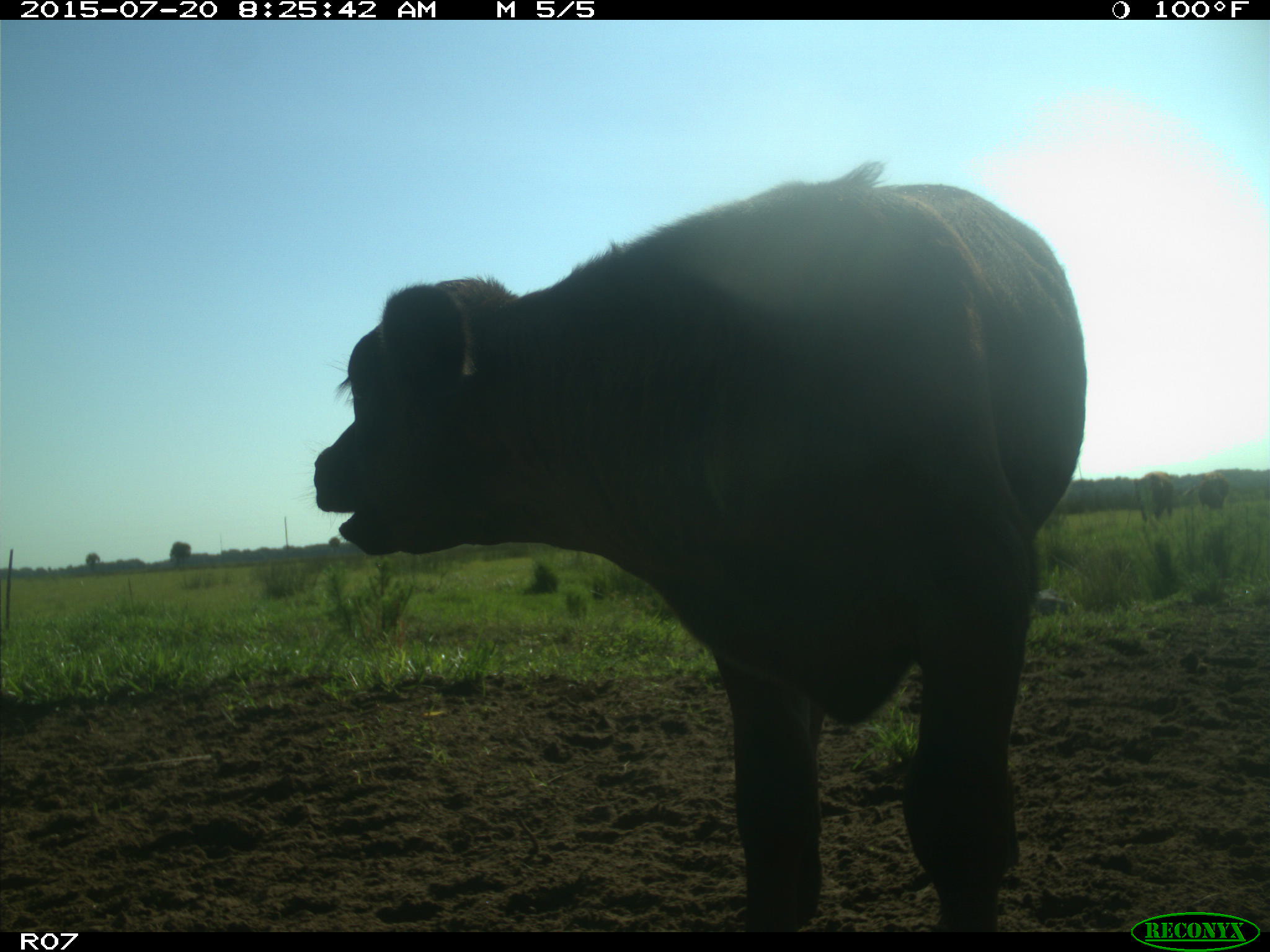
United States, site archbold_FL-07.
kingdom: Animalia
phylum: Chordata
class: Mammalia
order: Artiodactyla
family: Bovidae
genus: Bos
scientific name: Bos taurus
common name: domestic cow